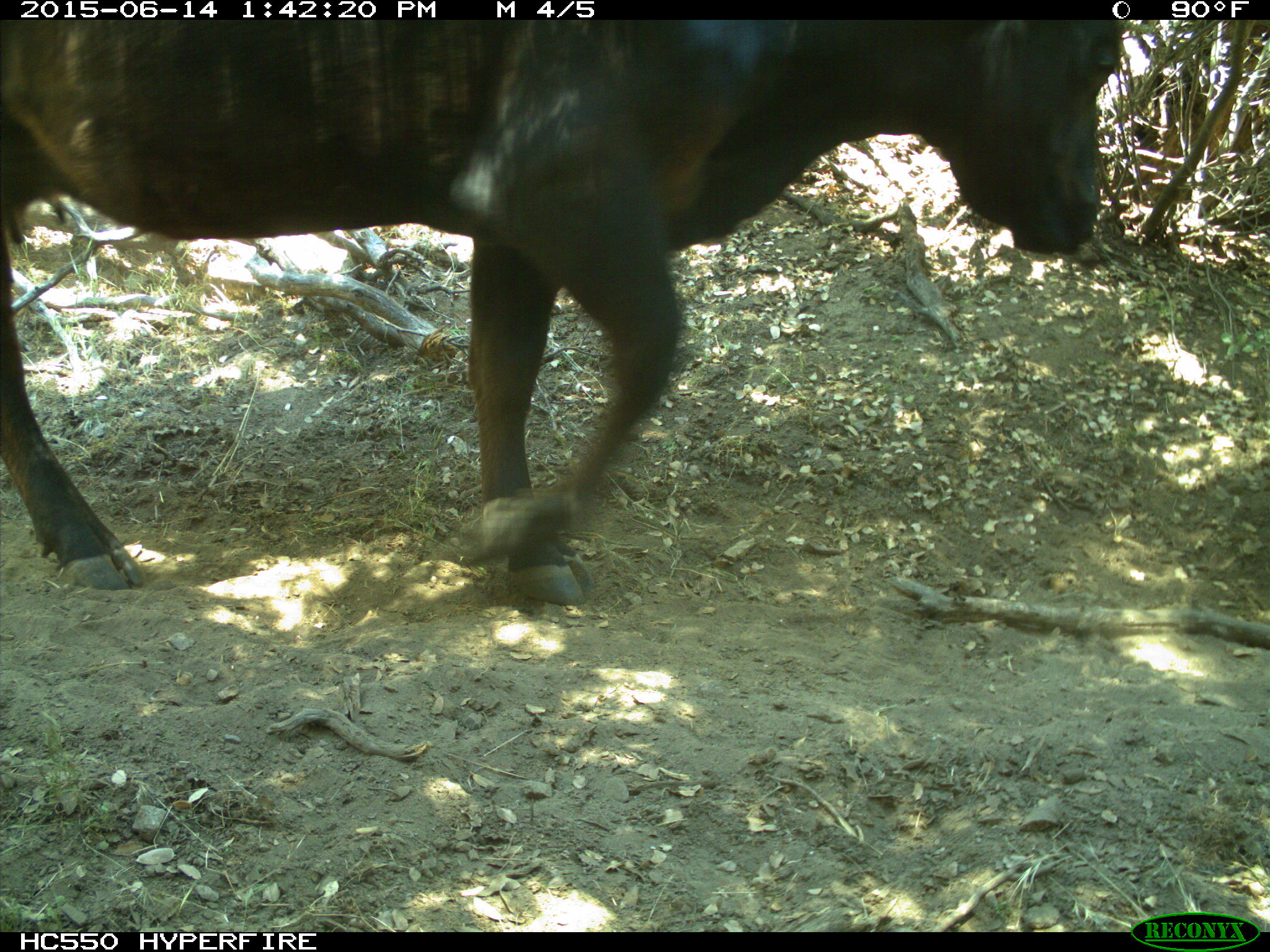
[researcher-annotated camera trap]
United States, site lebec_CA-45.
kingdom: Animalia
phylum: Chordata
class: Mammalia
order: Artiodactyla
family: Bovidae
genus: Bos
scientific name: Bos taurus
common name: domestic cow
Bos taurus (domestic cow).